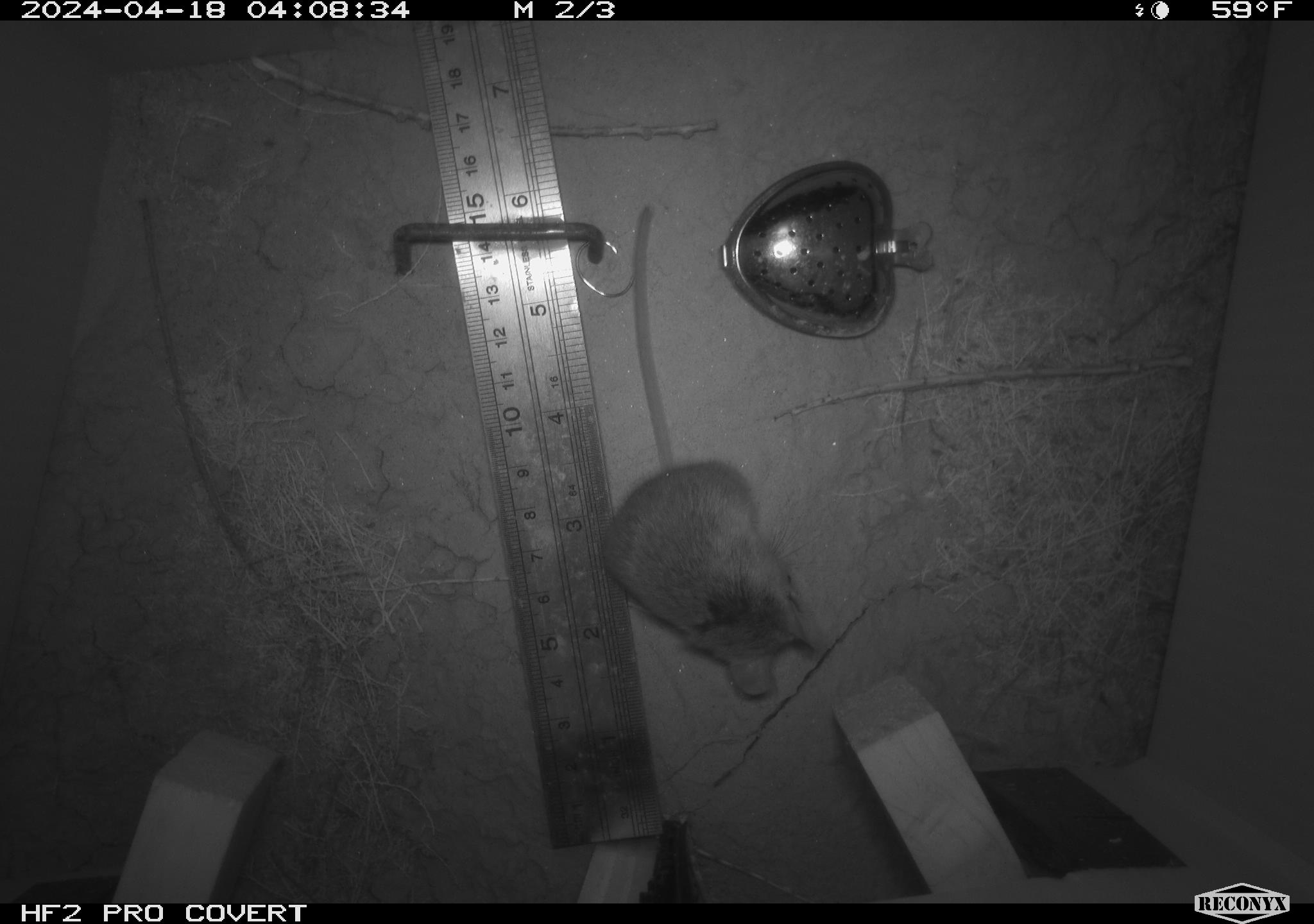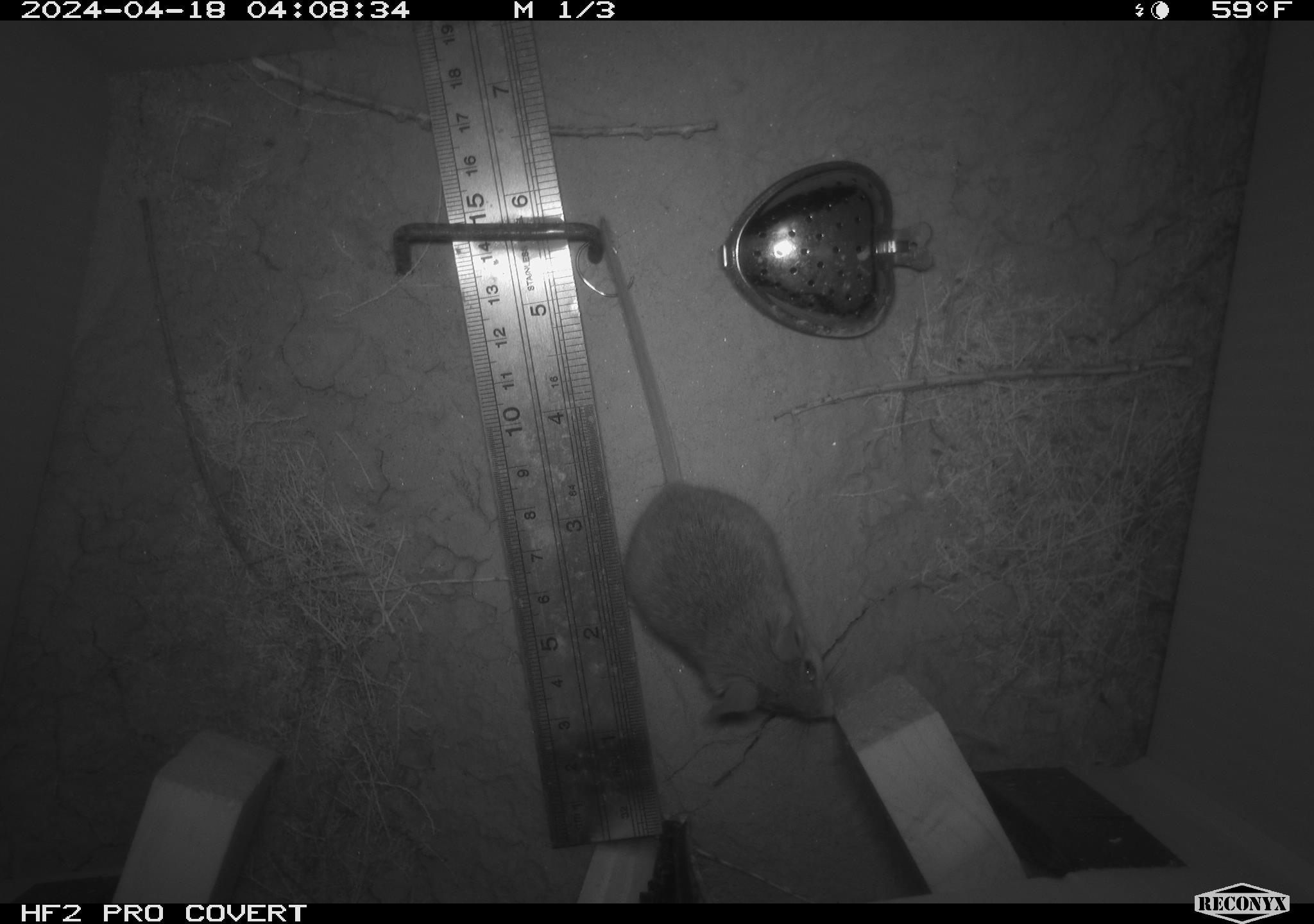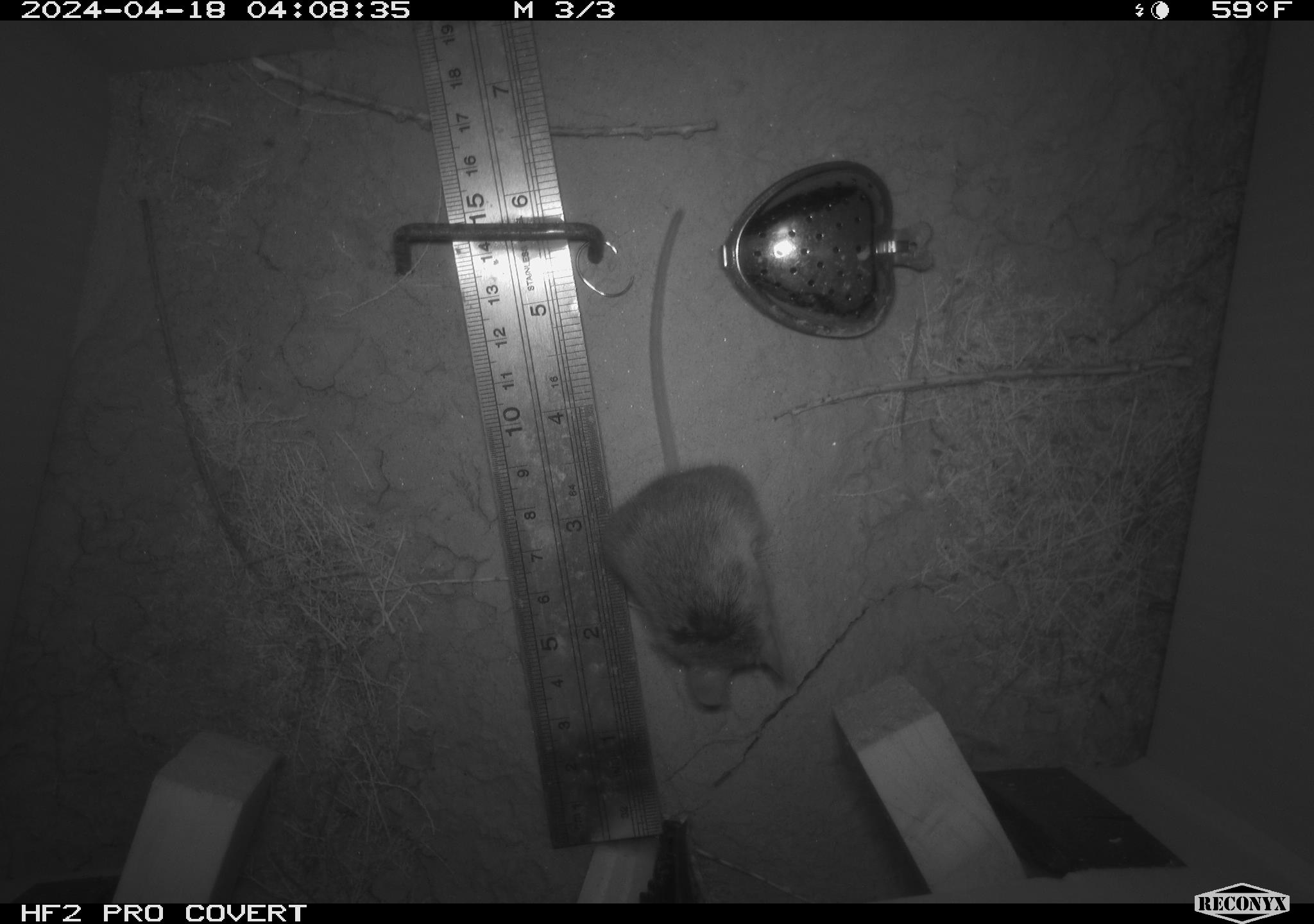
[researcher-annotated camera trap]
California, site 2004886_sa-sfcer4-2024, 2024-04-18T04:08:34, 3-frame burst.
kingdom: Animalia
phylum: Chordata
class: Mammalia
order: Rodentia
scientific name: Rodentia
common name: mouse species